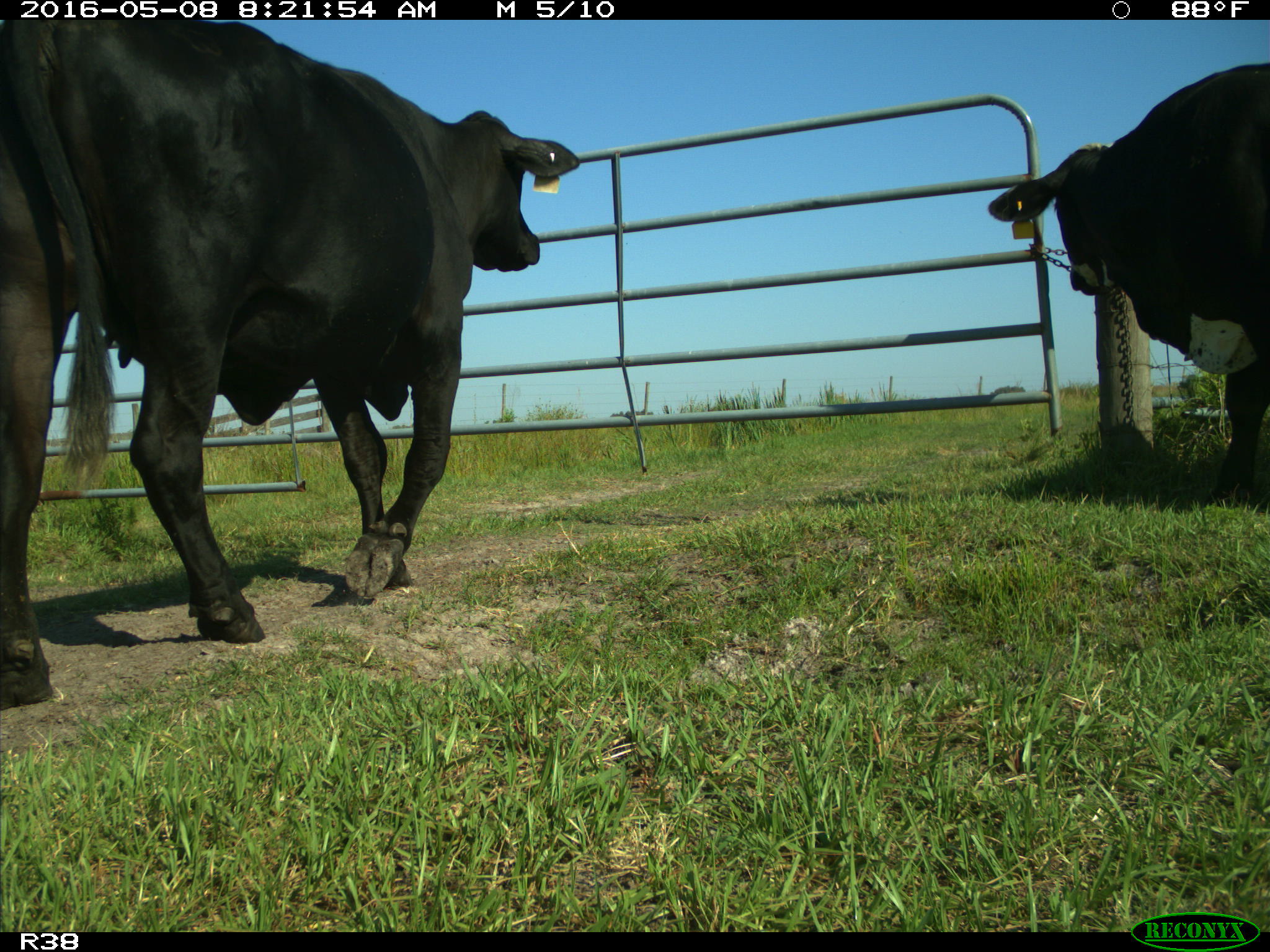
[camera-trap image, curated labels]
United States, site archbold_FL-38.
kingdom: Animalia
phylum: Chordata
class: Mammalia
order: Artiodactyla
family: Bovidae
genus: Bos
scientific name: Bos taurus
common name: domestic cow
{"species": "Bos taurus (domestic cow)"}